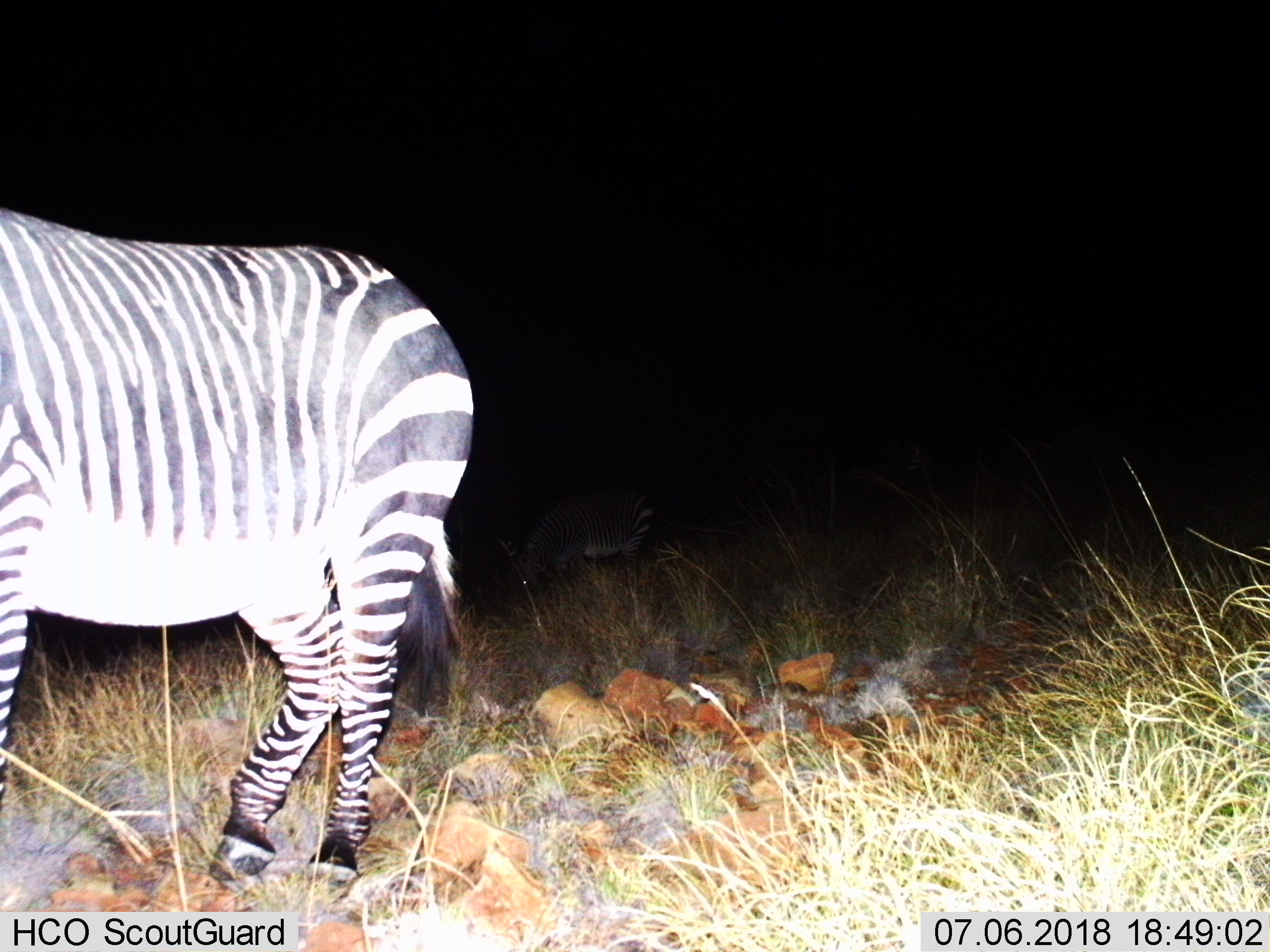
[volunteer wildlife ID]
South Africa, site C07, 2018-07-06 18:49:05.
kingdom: Animalia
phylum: Chordata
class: Mammalia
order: Perissodactyla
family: Equidae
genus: Equus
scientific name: Equus zebra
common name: mountain zebra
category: zebramountain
Zebramountain (mountain zebra) (Equus zebra), count 2. Behavior (volunteer vote fractions): standing 20%, resting 0%, moving 60%, interacting 0%. Young present (vote fraction): 0%. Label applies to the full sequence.